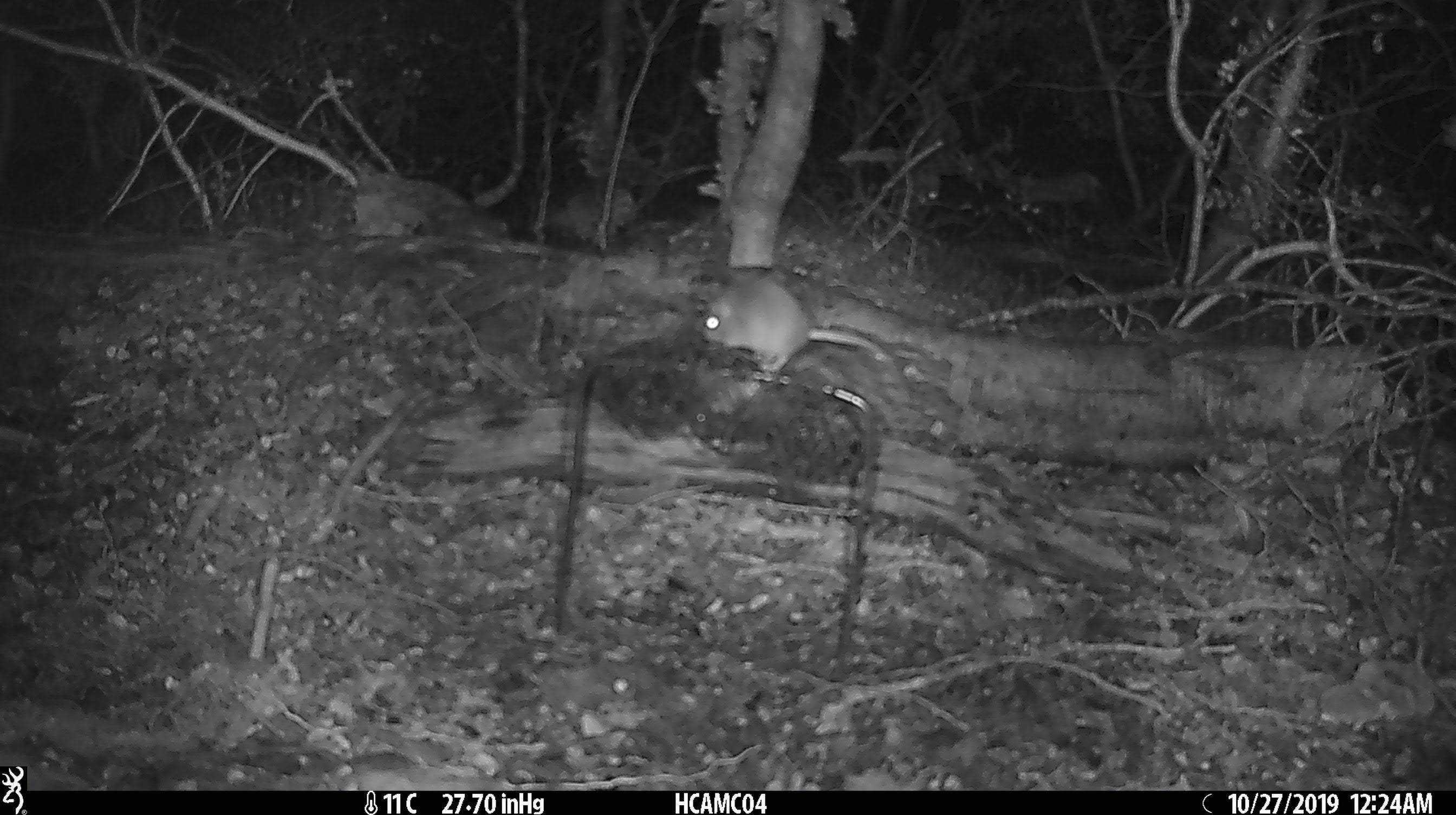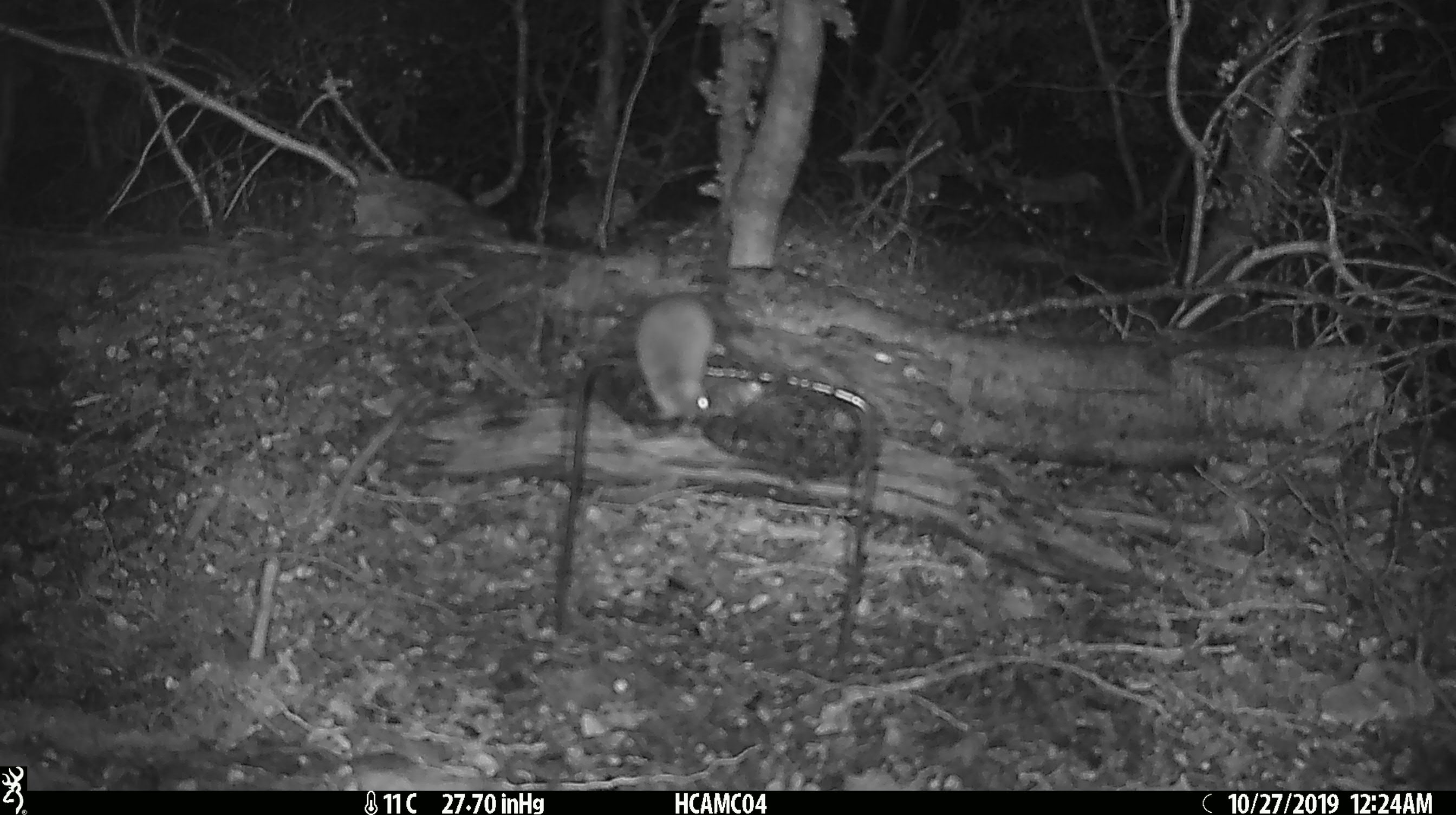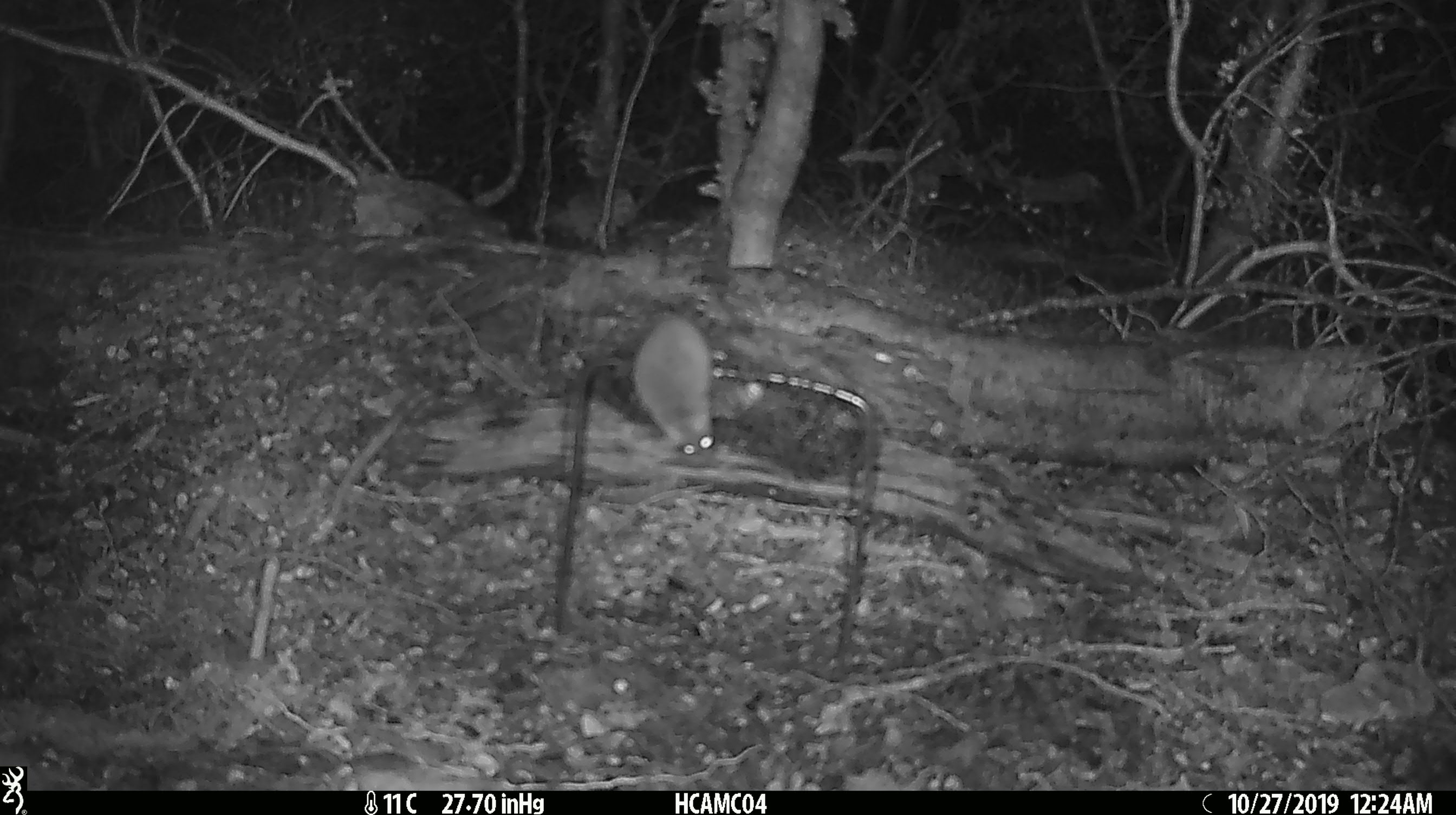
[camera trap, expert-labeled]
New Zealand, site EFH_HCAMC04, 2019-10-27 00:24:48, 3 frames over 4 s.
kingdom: Animalia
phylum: Chordata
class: Mammalia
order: Rodentia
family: Muridae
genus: Mus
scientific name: Mus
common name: mouse